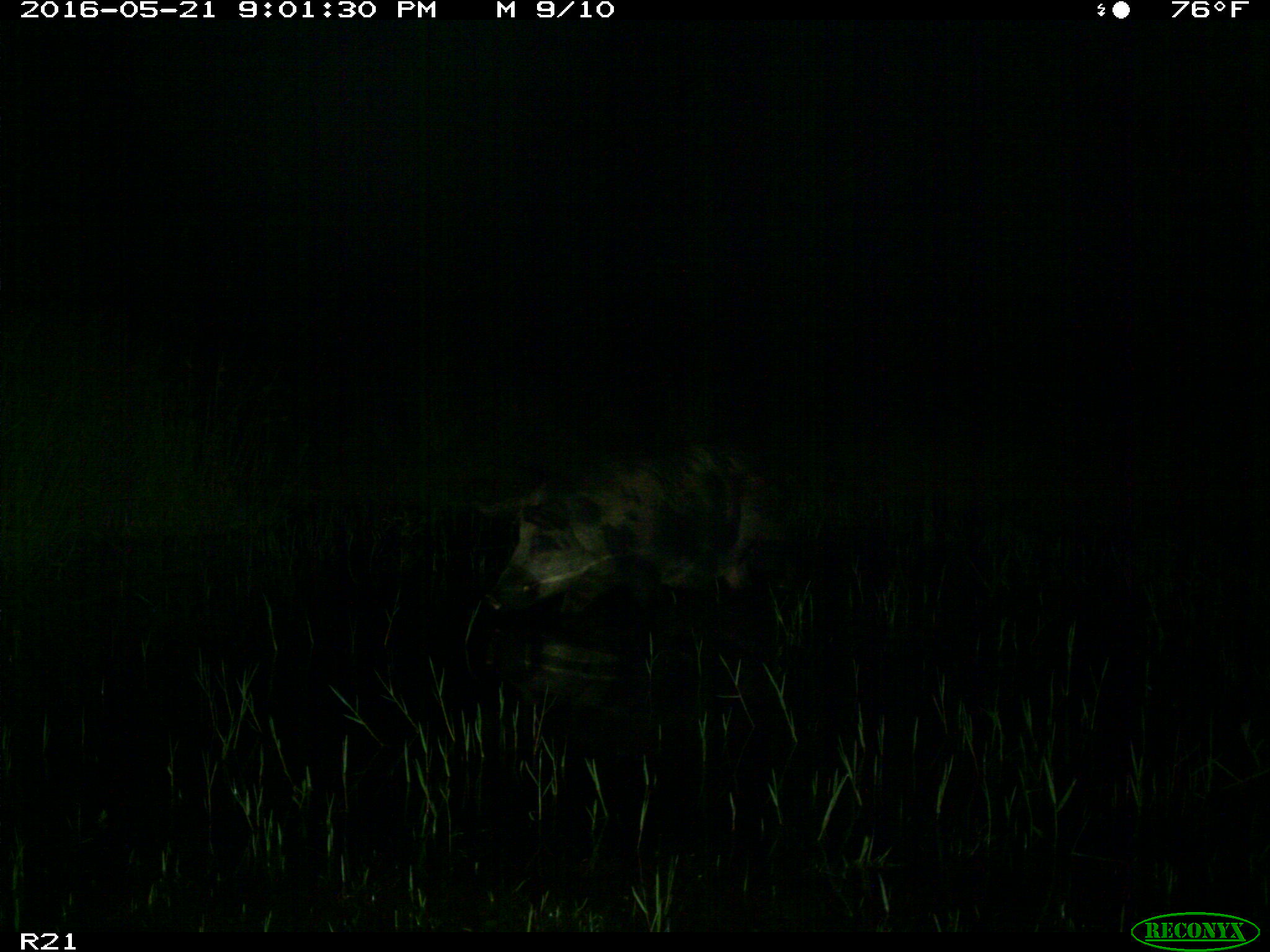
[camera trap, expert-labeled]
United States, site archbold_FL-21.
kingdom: Animalia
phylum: Chordata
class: Mammalia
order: Artiodactyla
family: Suidae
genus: Sus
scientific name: Sus scrofa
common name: wild boar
Sus scrofa (wild boar).